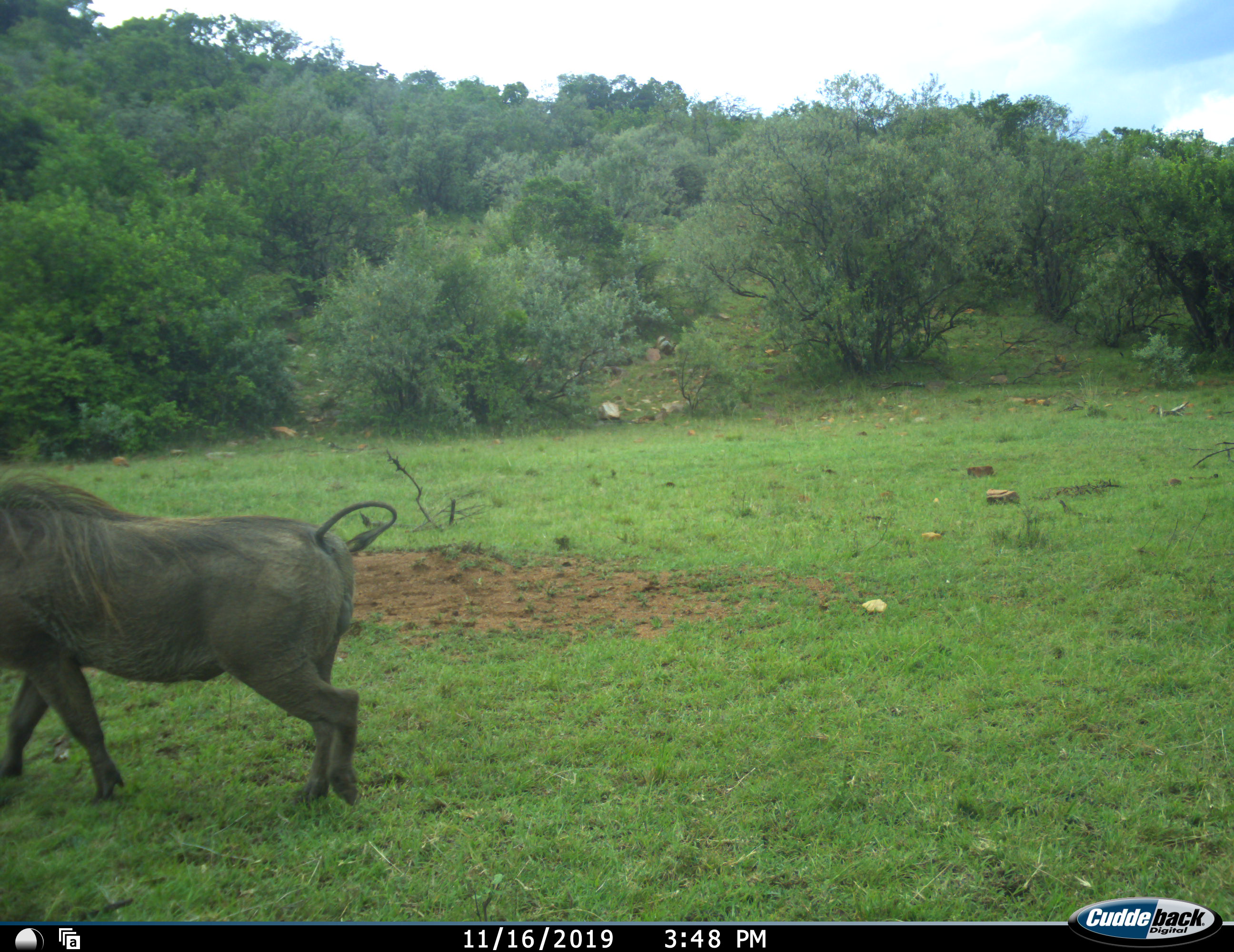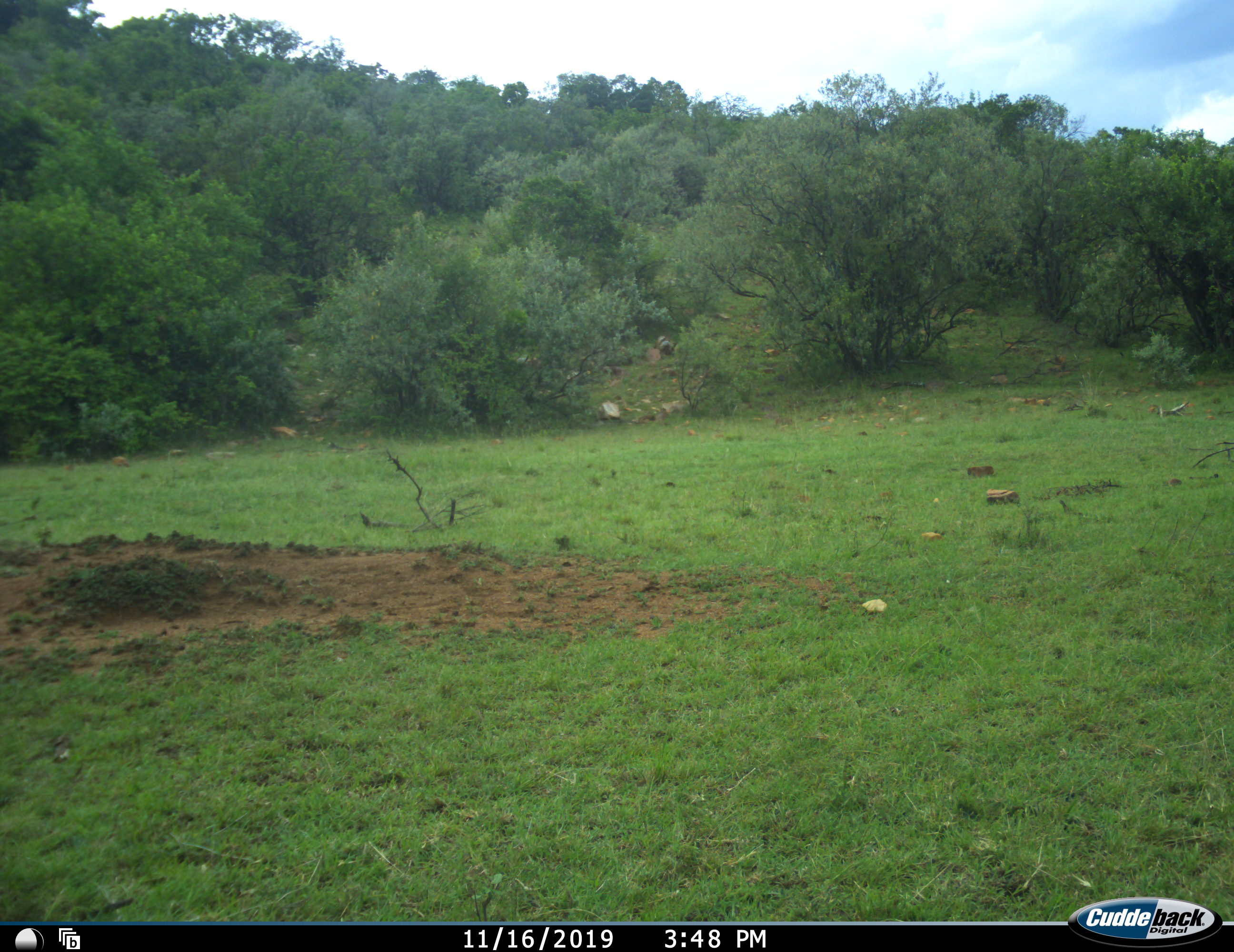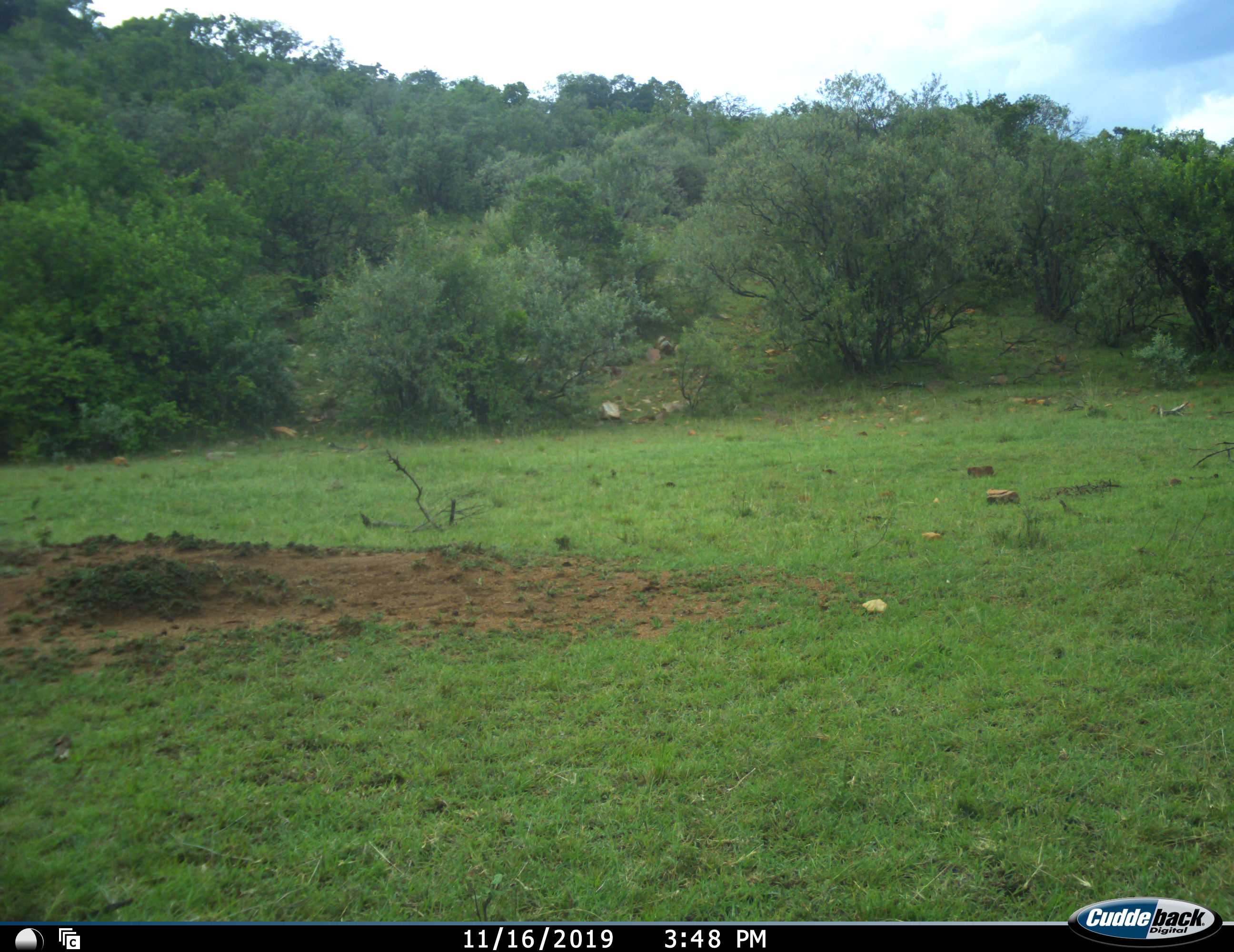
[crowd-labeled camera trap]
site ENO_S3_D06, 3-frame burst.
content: unidentified animal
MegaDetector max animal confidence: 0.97